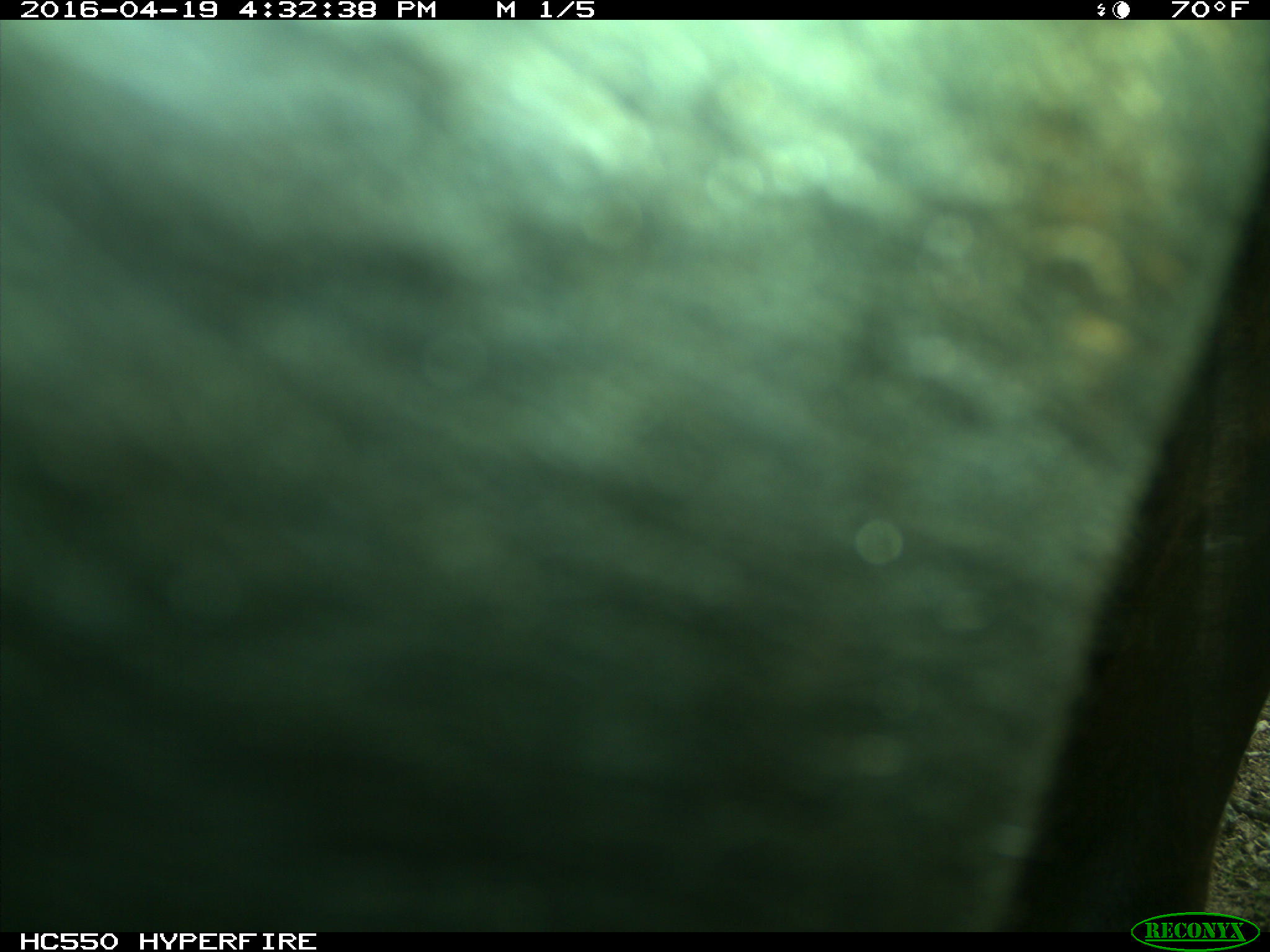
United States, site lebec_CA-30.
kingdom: Animalia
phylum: Chordata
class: Mammalia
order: Artiodactyla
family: Bovidae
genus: Bos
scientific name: Bos taurus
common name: domestic cow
Bos taurus (domestic cow).